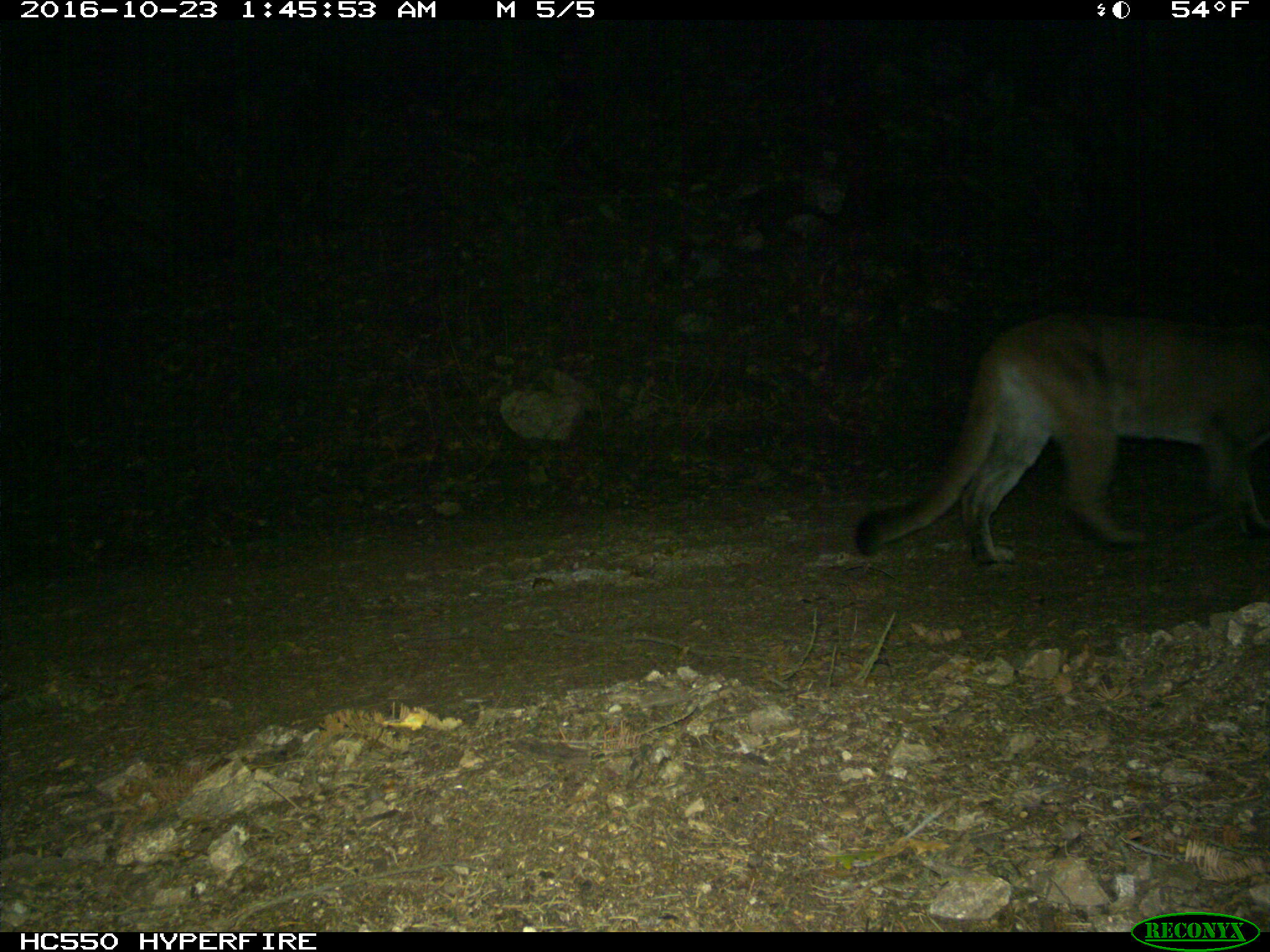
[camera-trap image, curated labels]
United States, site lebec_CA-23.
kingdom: Animalia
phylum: Chordata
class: Mammalia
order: Carnivora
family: Felidae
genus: Puma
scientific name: Puma concolor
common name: mountain lion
Puma concolor (mountain lion).